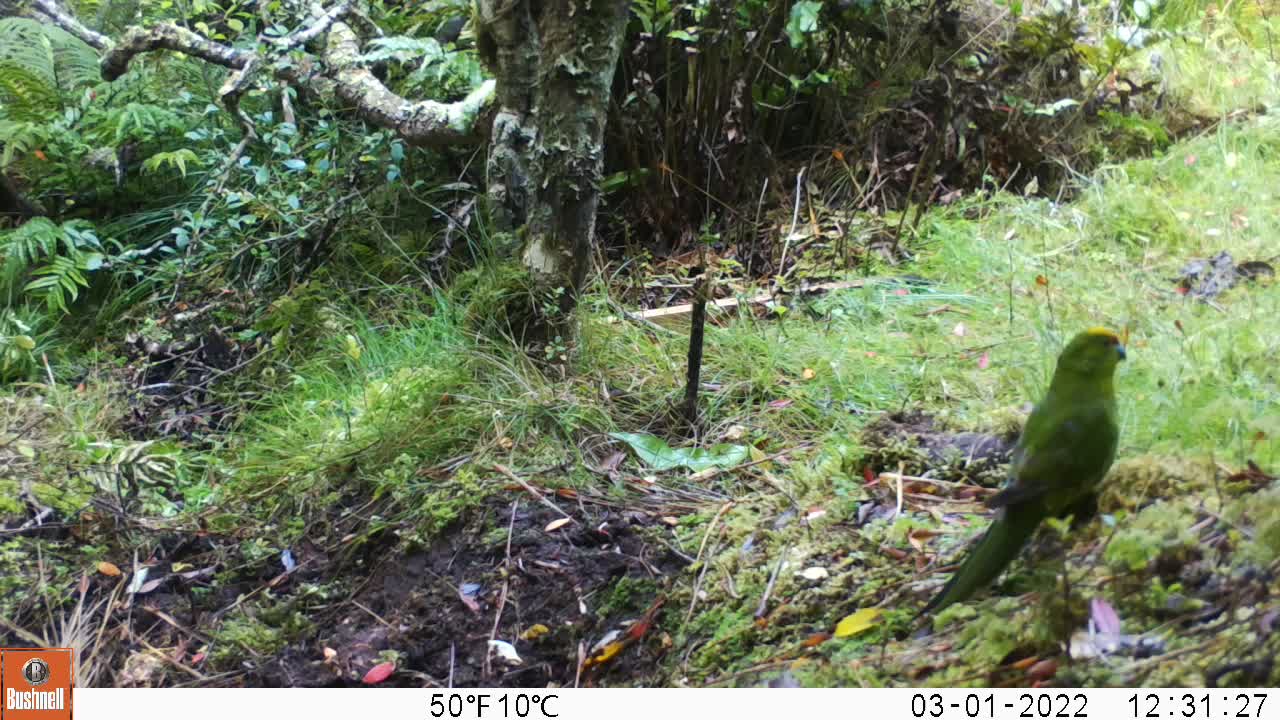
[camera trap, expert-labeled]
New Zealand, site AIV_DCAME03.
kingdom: Animalia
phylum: Chordata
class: Aves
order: Psittaciformes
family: Psittaculidae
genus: Cyanoramphus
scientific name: Cyanoramphus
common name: parakeet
Parakeet (Cyanoramphus).